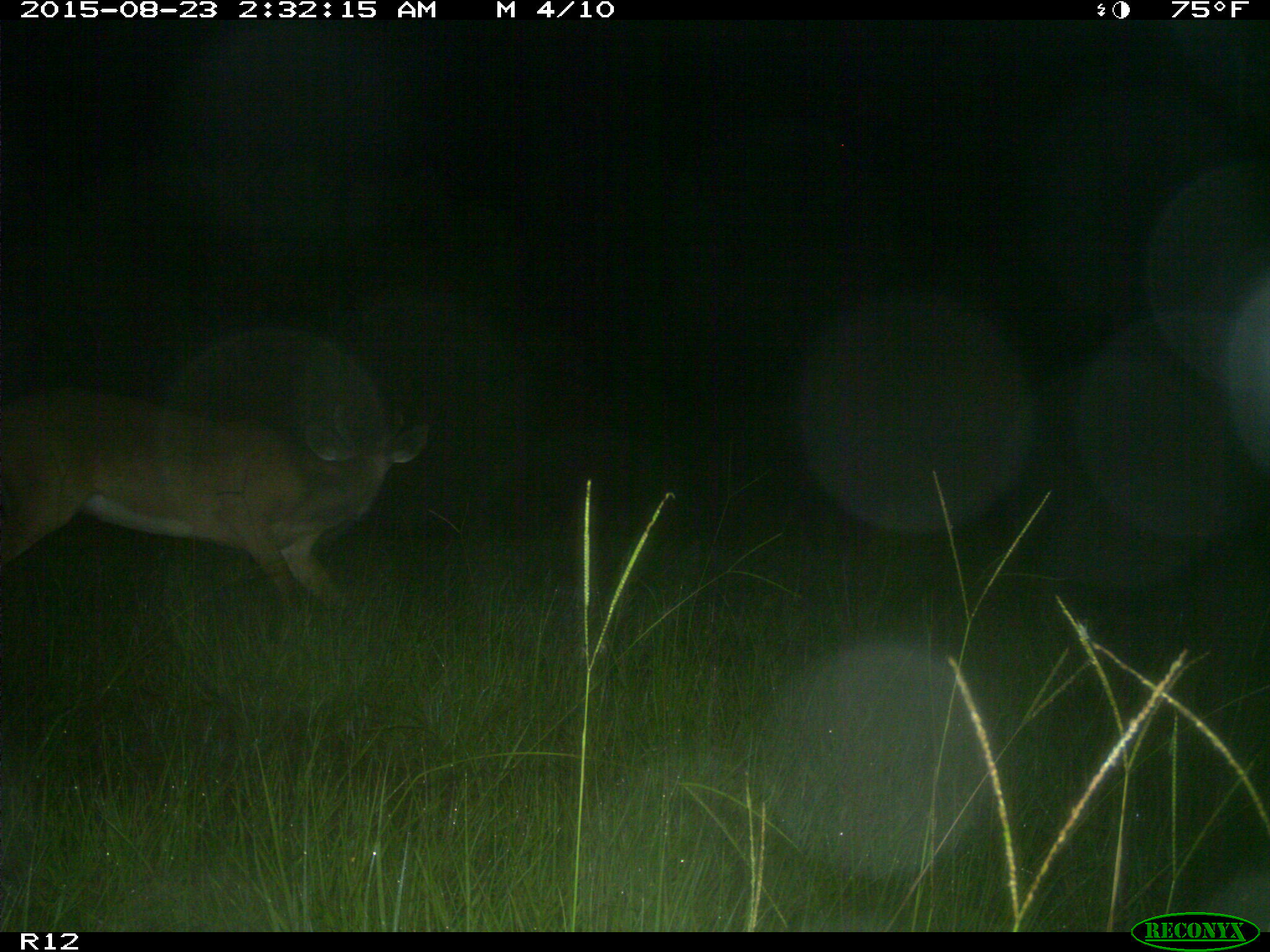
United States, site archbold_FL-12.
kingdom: Animalia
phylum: Chordata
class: Mammalia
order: Artiodactyla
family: Cervidae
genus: Odocoileus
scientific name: Odocoileus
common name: deer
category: unidentified deer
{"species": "unidentified deer (deer) (Odocoileus)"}